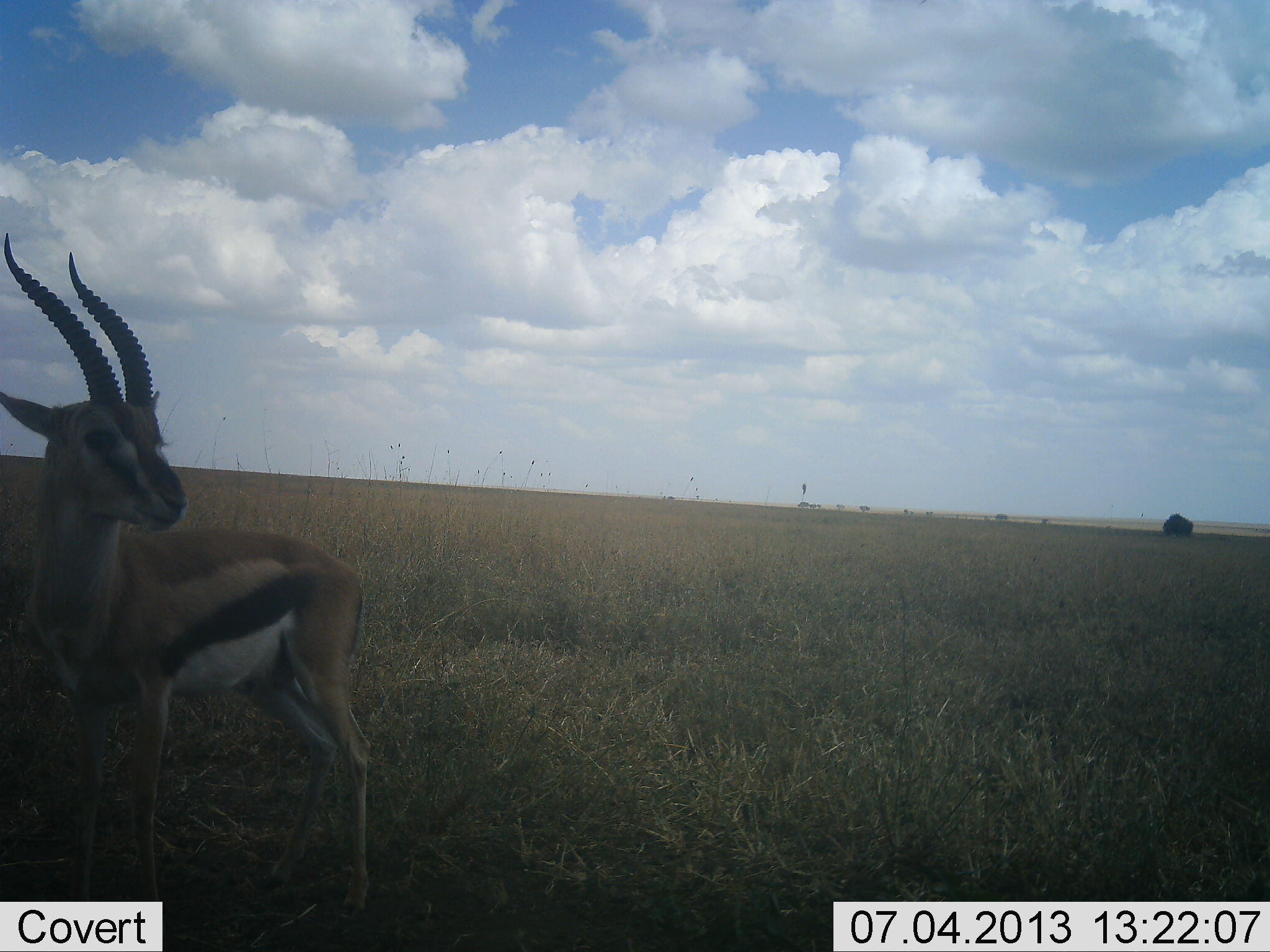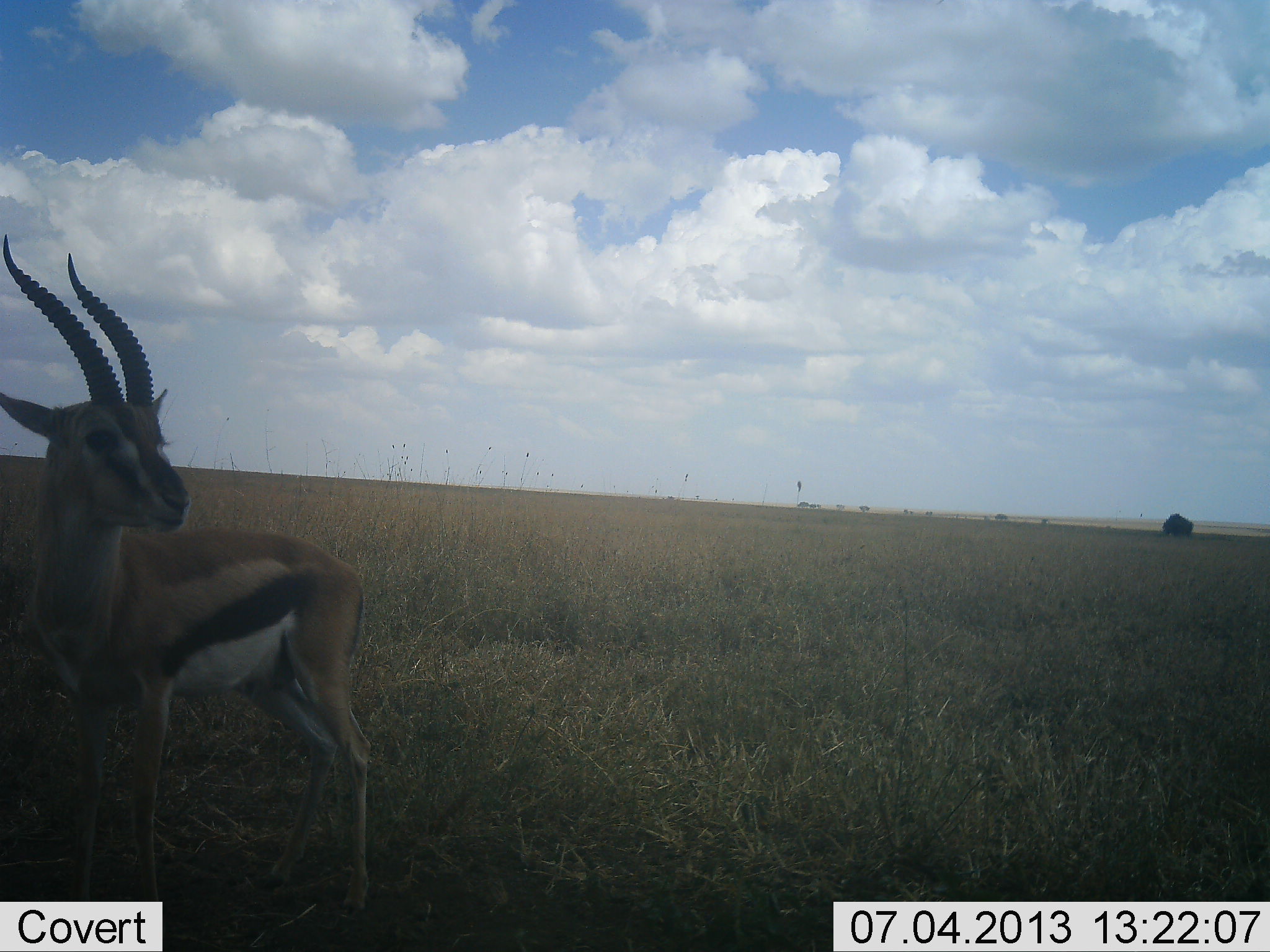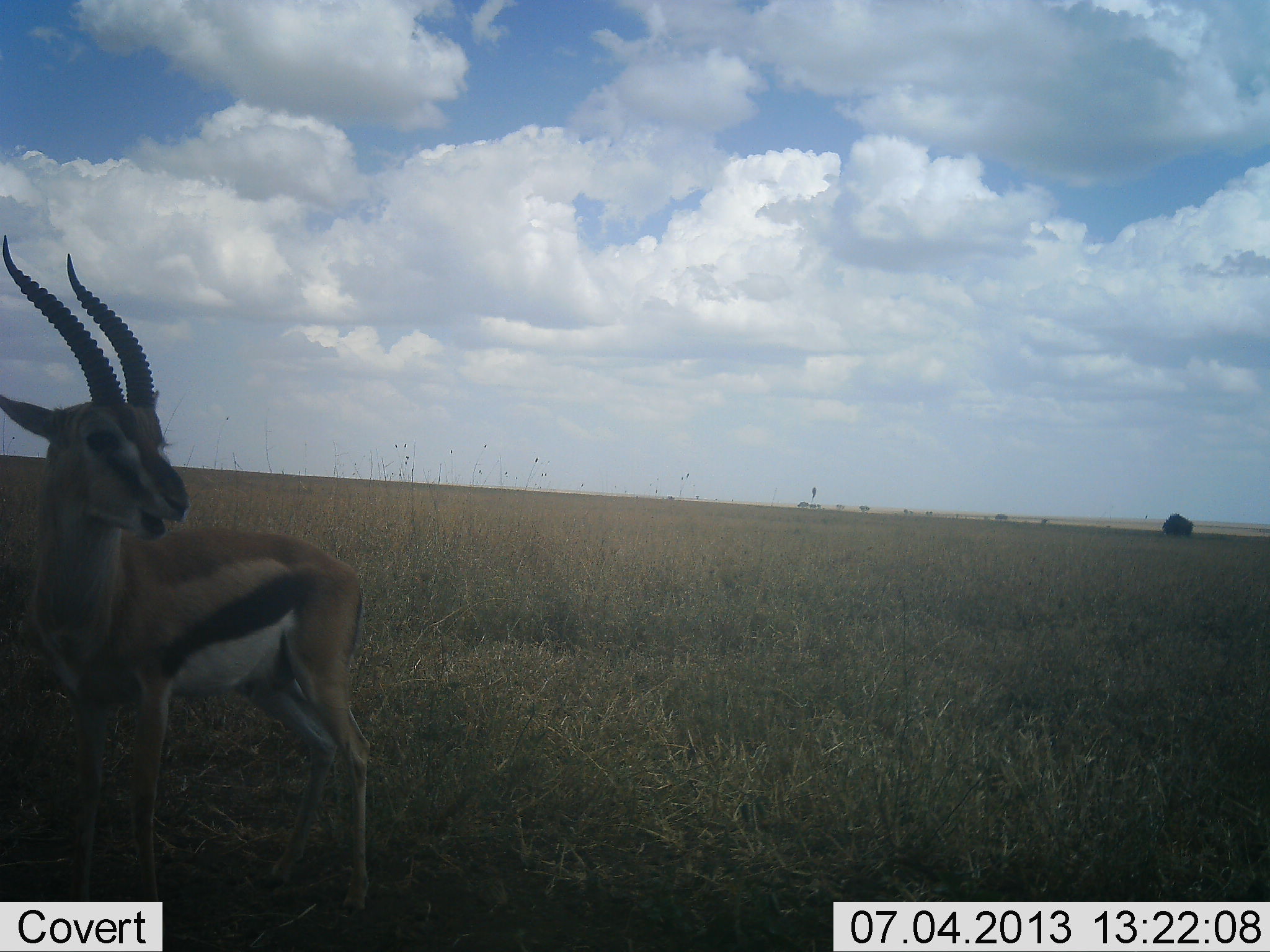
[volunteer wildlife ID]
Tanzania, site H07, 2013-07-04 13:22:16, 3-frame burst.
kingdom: Animalia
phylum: Chordata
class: Mammalia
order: Artiodactyla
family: Bovidae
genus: Eudorcas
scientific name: Eudorcas thomsonii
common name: thomson's gazelle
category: gazellethomsons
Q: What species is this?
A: Gazellethomsons (thomson's gazelle) (Eudorcas thomsonii).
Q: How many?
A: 1.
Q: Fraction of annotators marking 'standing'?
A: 75%.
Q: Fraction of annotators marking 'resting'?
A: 4%.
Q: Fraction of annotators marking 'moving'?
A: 0%.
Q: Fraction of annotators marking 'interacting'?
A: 4%.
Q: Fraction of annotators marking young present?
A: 0%.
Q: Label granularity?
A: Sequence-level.